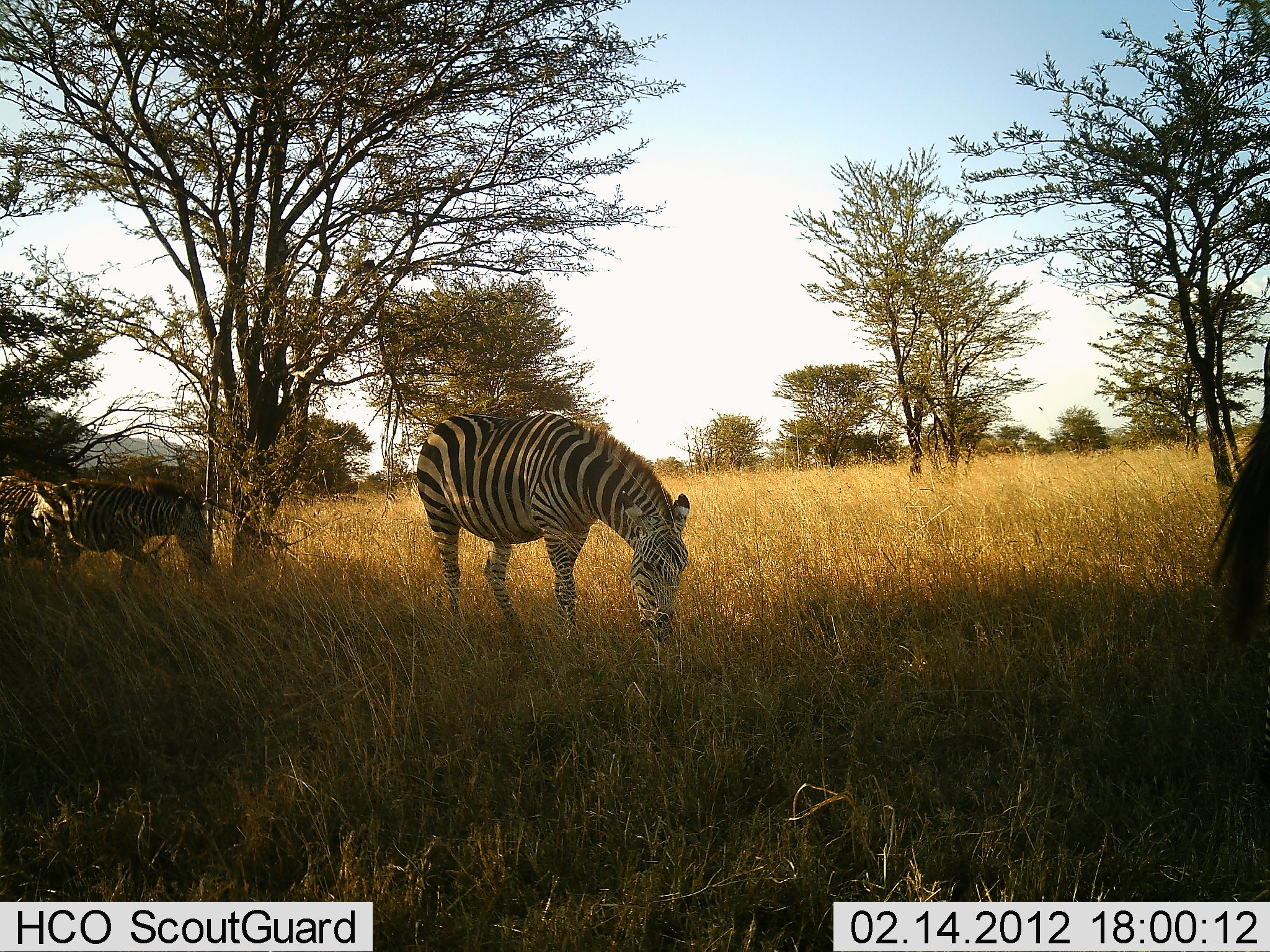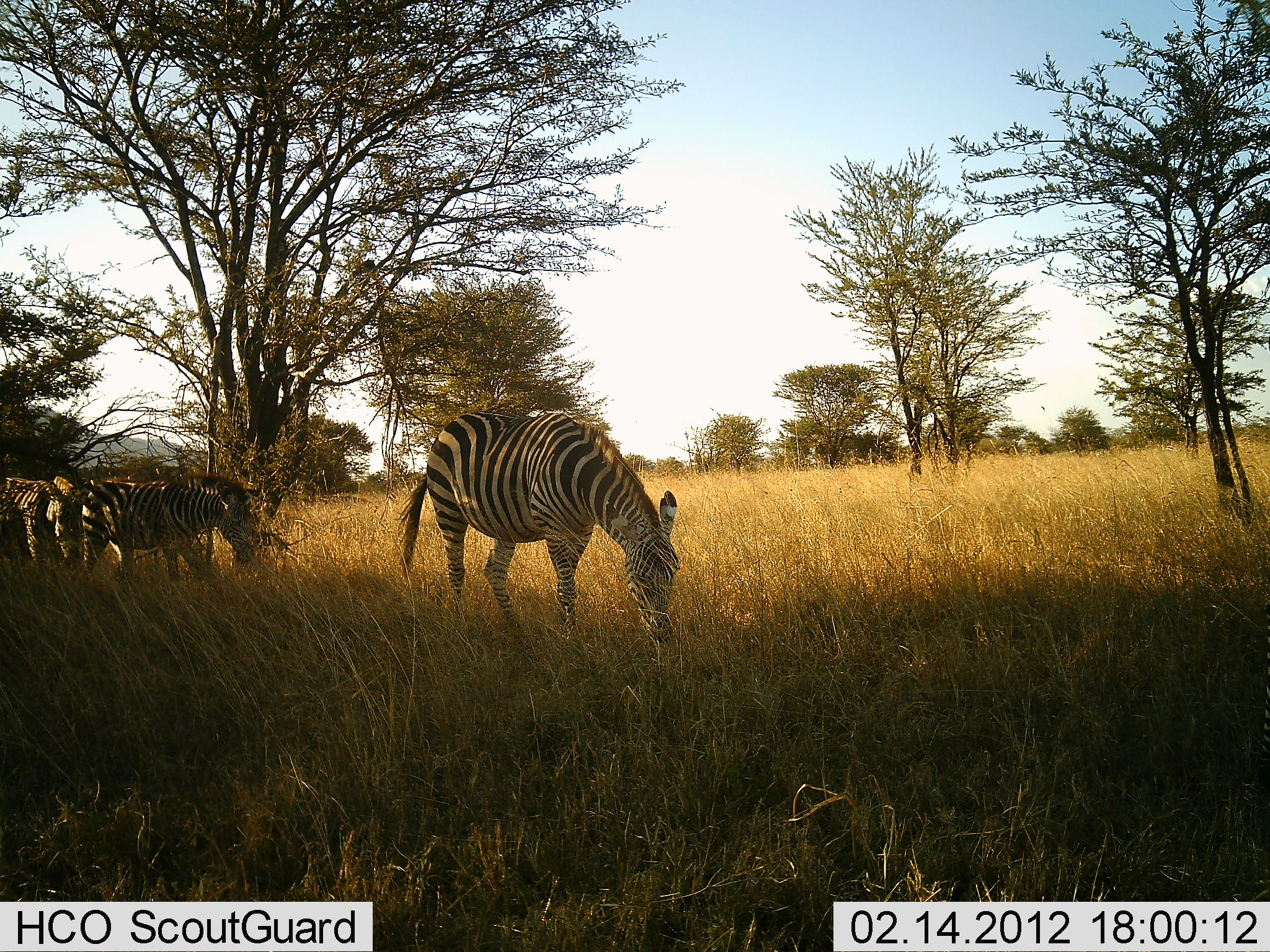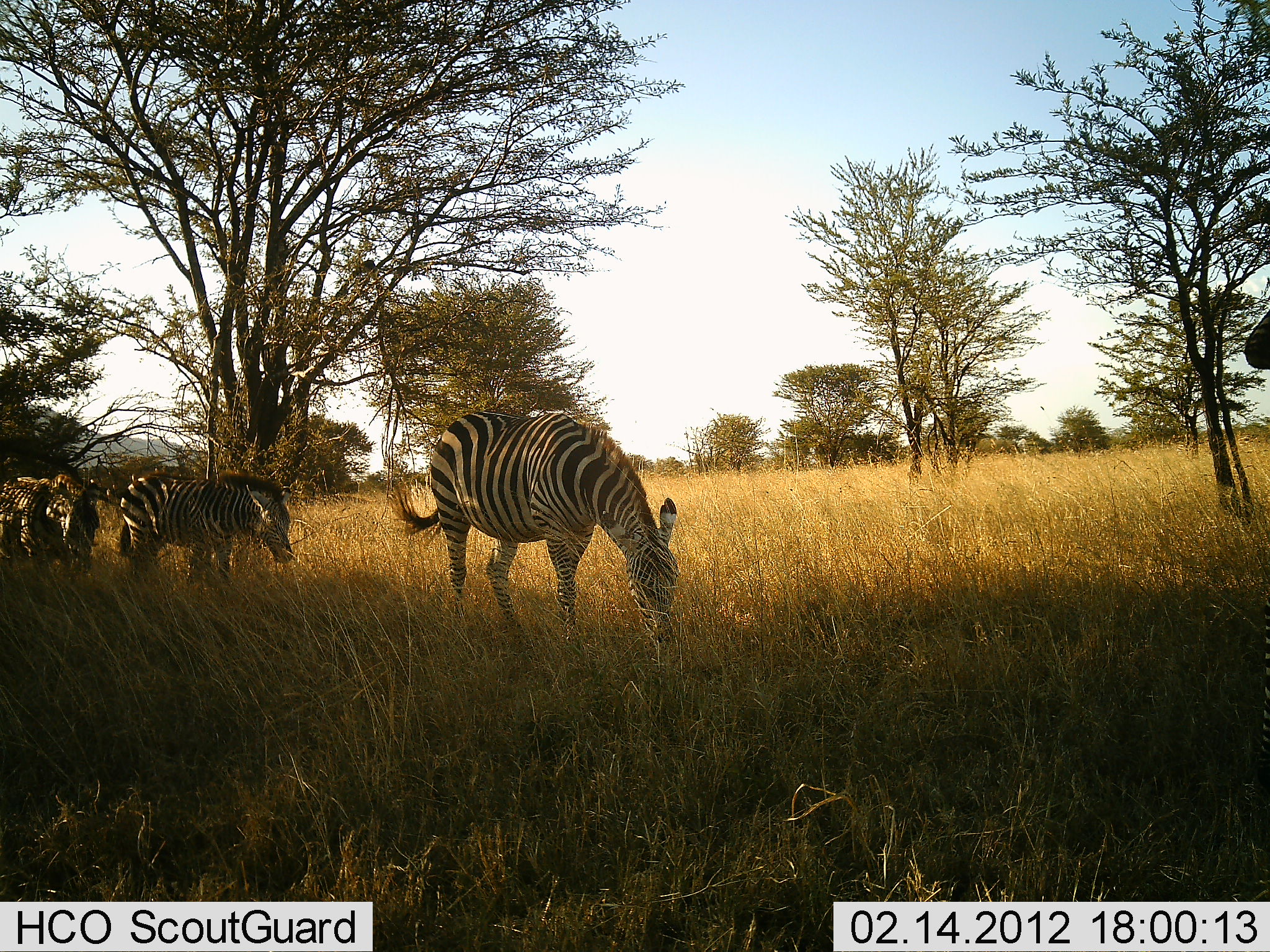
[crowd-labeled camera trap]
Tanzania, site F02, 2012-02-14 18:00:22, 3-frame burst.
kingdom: Animalia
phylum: Chordata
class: Mammalia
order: Perissodactyla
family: Equidae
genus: Equus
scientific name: Equus quagga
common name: plains zebra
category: zebra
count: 4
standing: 35%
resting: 0%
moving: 47%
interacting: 0%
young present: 6%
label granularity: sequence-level